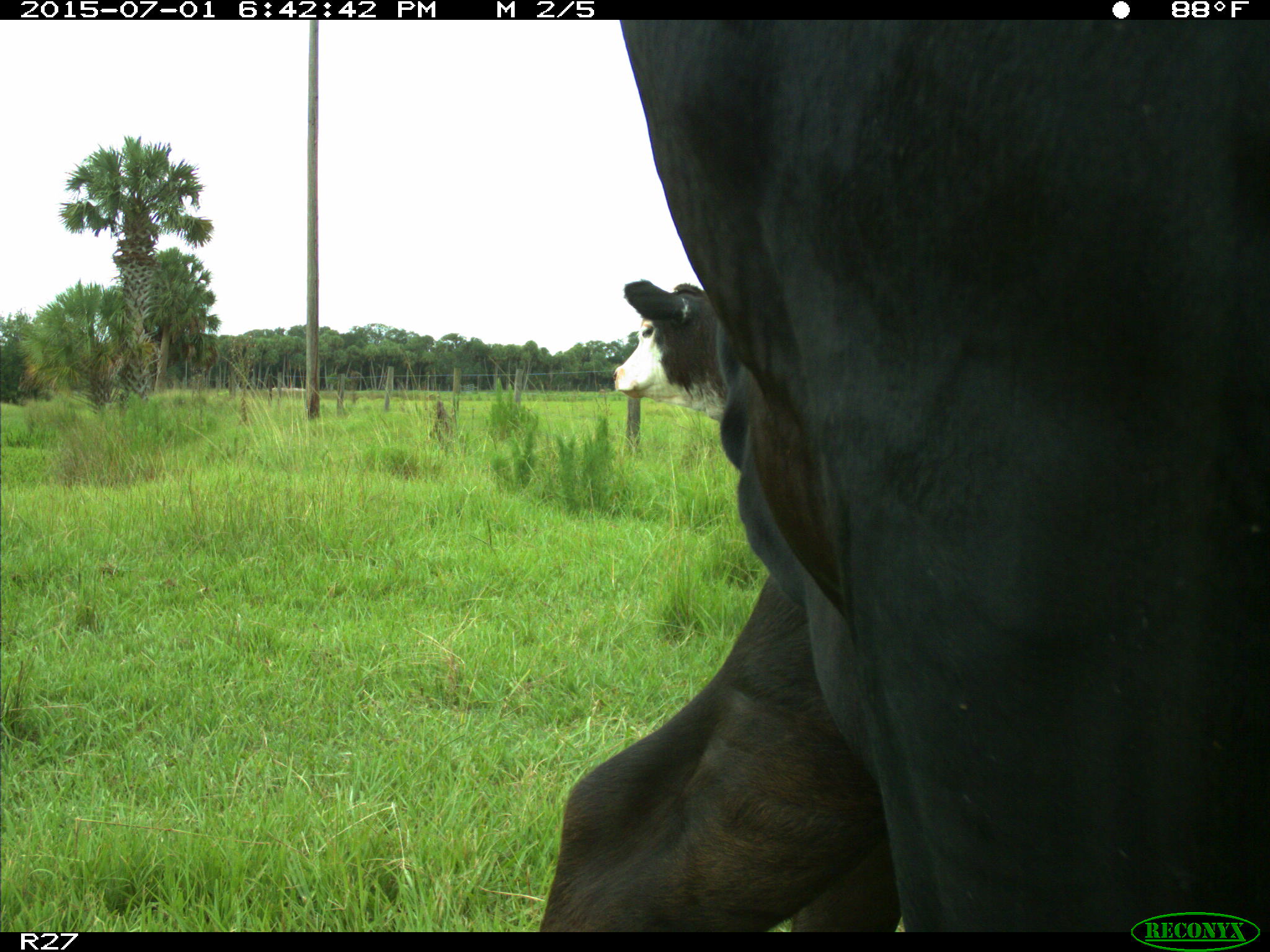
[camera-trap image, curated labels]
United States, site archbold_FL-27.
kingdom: Animalia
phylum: Chordata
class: Mammalia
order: Artiodactyla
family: Bovidae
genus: Bos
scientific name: Bos taurus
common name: domestic cow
Bos taurus (domestic cow).